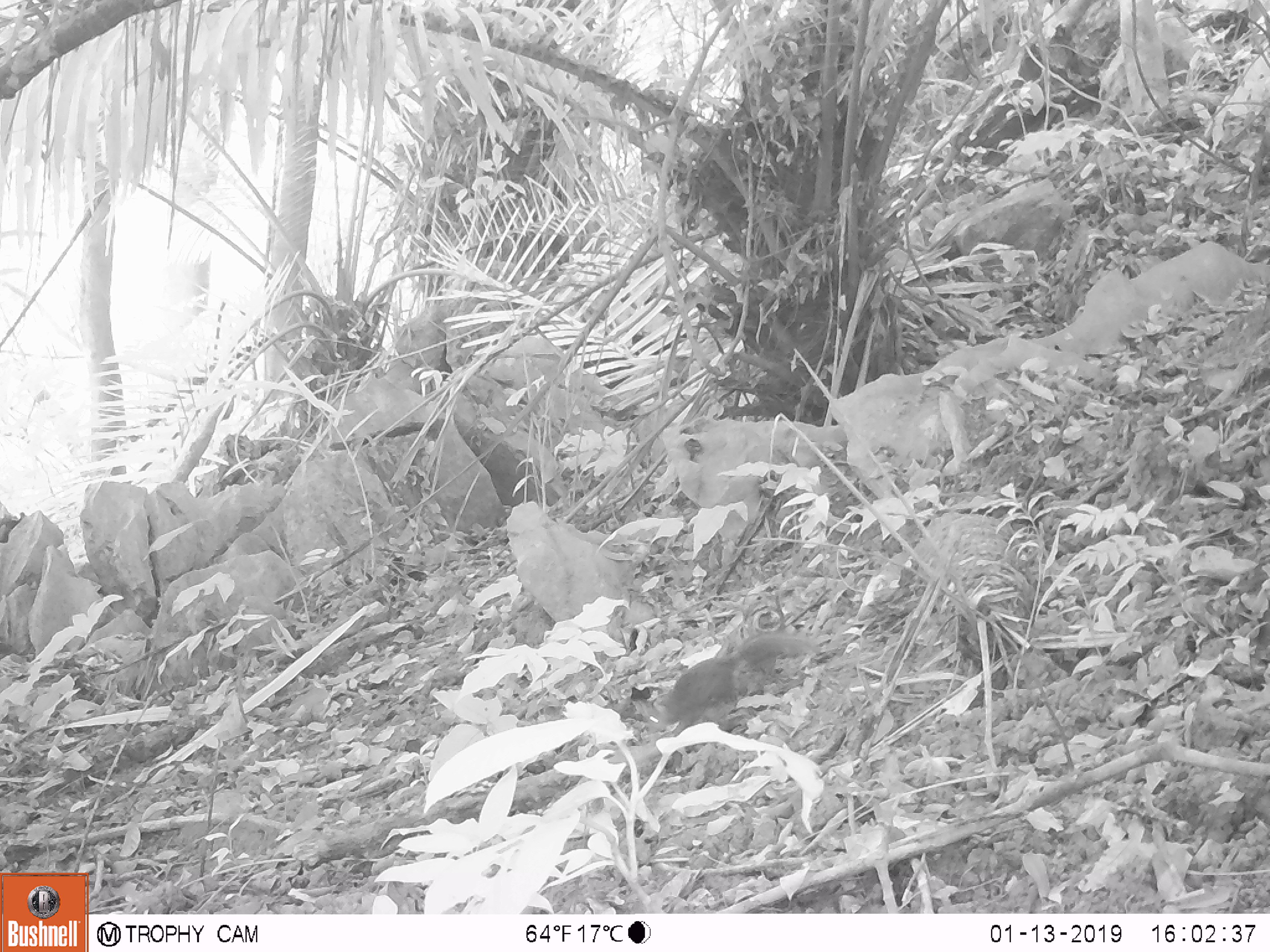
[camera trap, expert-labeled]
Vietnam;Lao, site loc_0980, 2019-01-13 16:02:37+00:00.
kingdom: Animalia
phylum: Chordata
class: Mammalia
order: Rodentia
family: Sciuridae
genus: Dremomys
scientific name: Dremomys rufigenis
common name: red-cheeked squirrel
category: red cheeked squirrel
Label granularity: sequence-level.